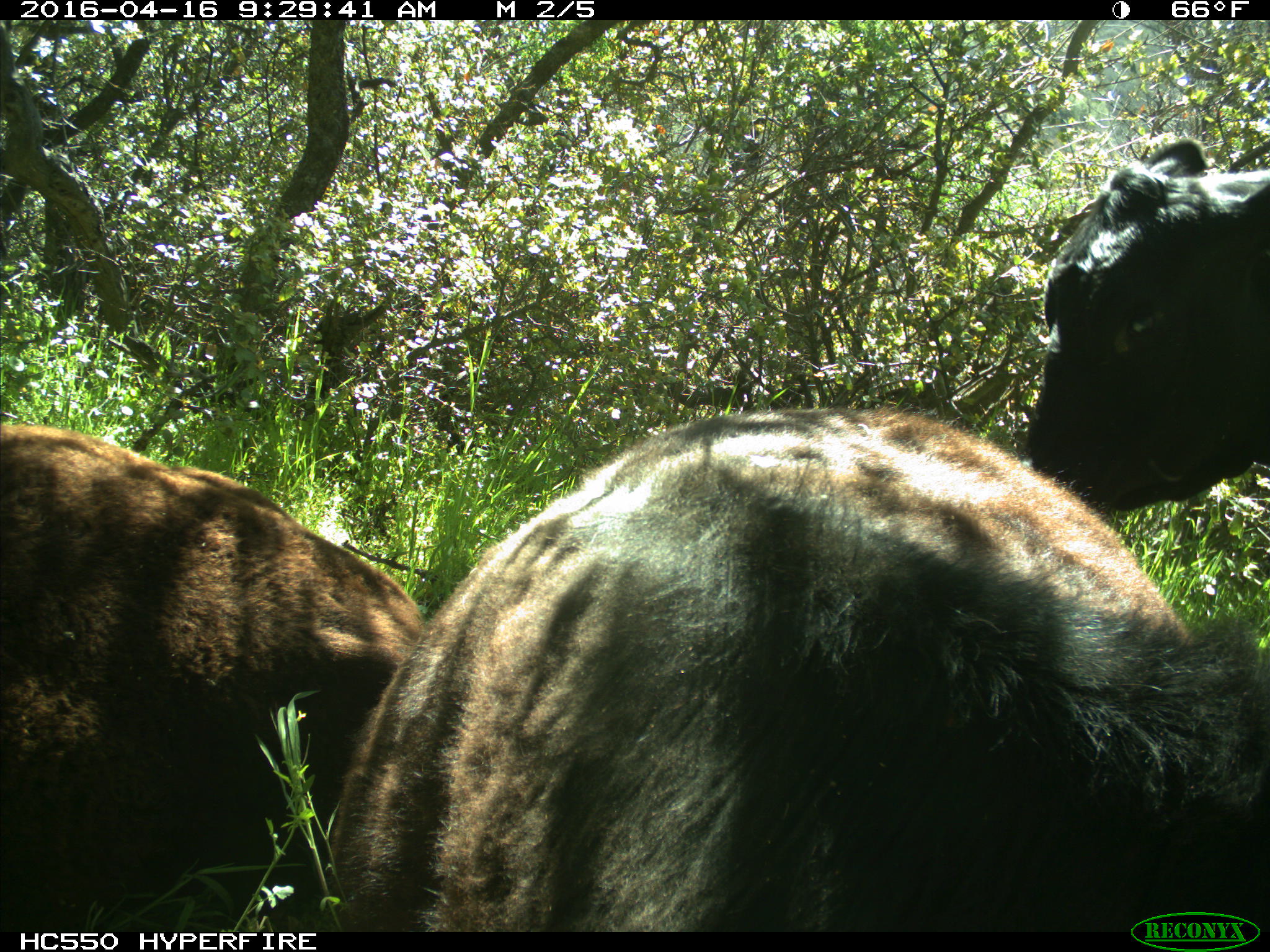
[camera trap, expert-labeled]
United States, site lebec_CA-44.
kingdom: Animalia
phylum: Chordata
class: Mammalia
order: Artiodactyla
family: Bovidae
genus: Bos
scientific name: Bos taurus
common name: domestic cow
Bos taurus (domestic cow).